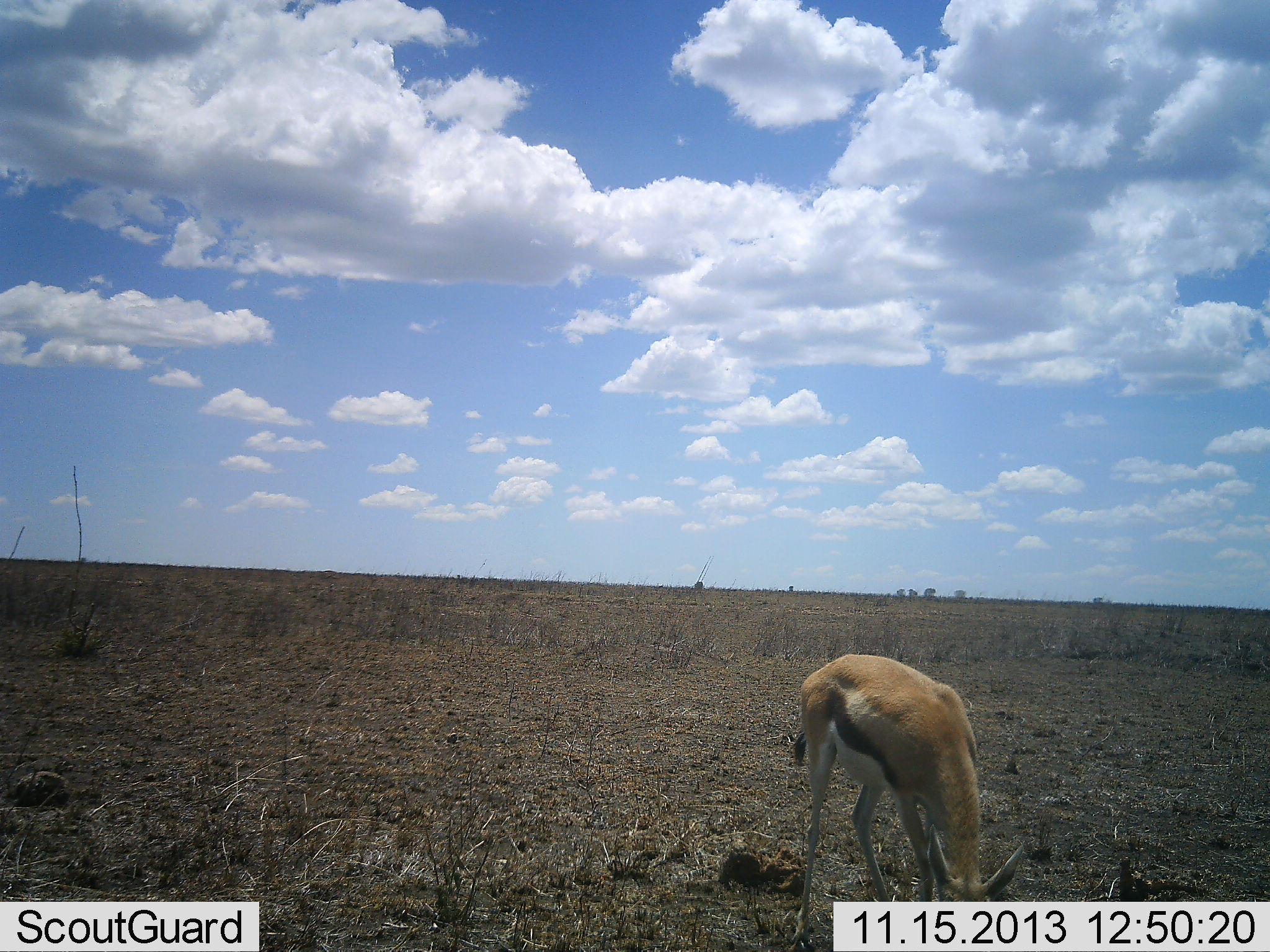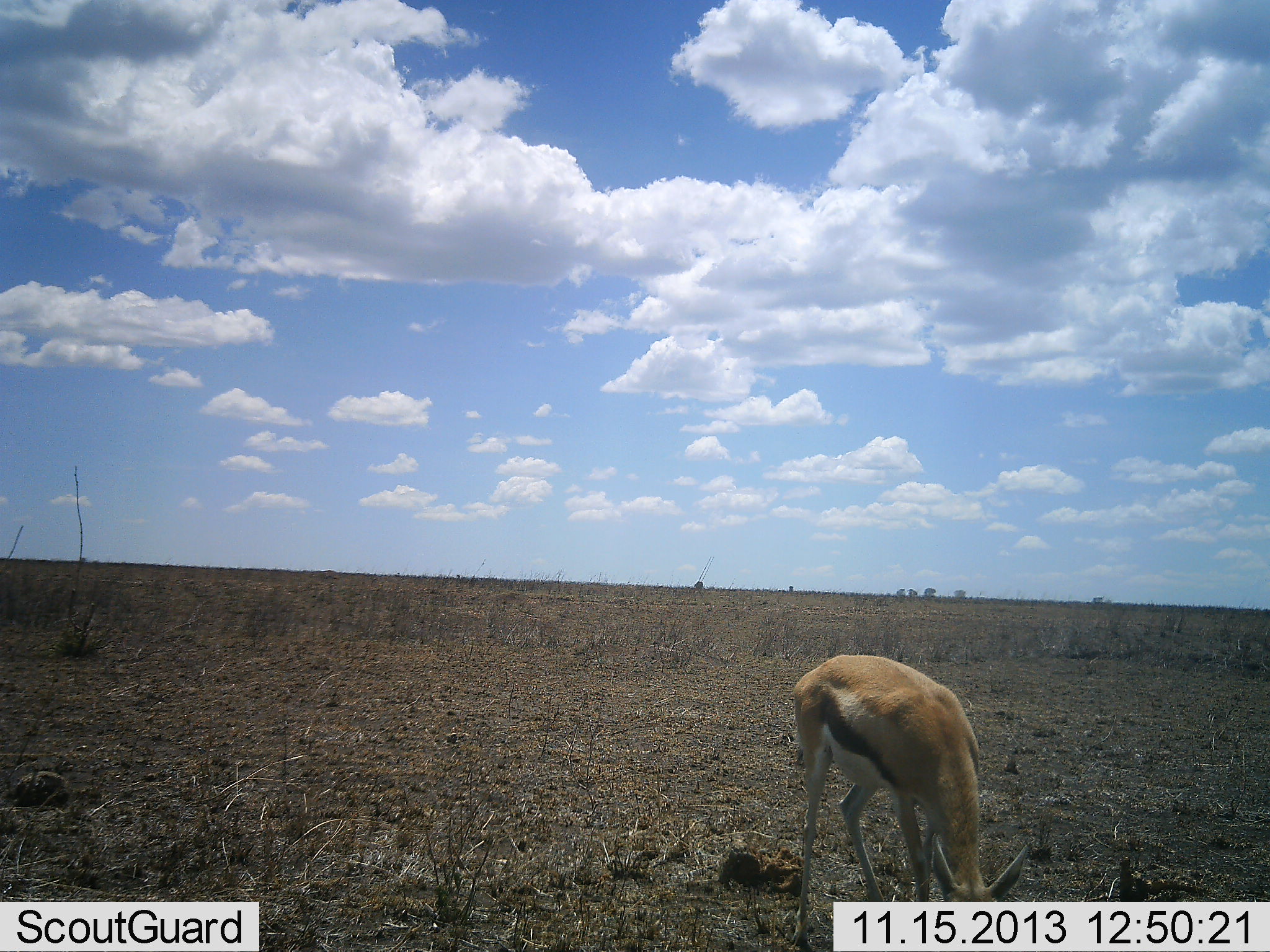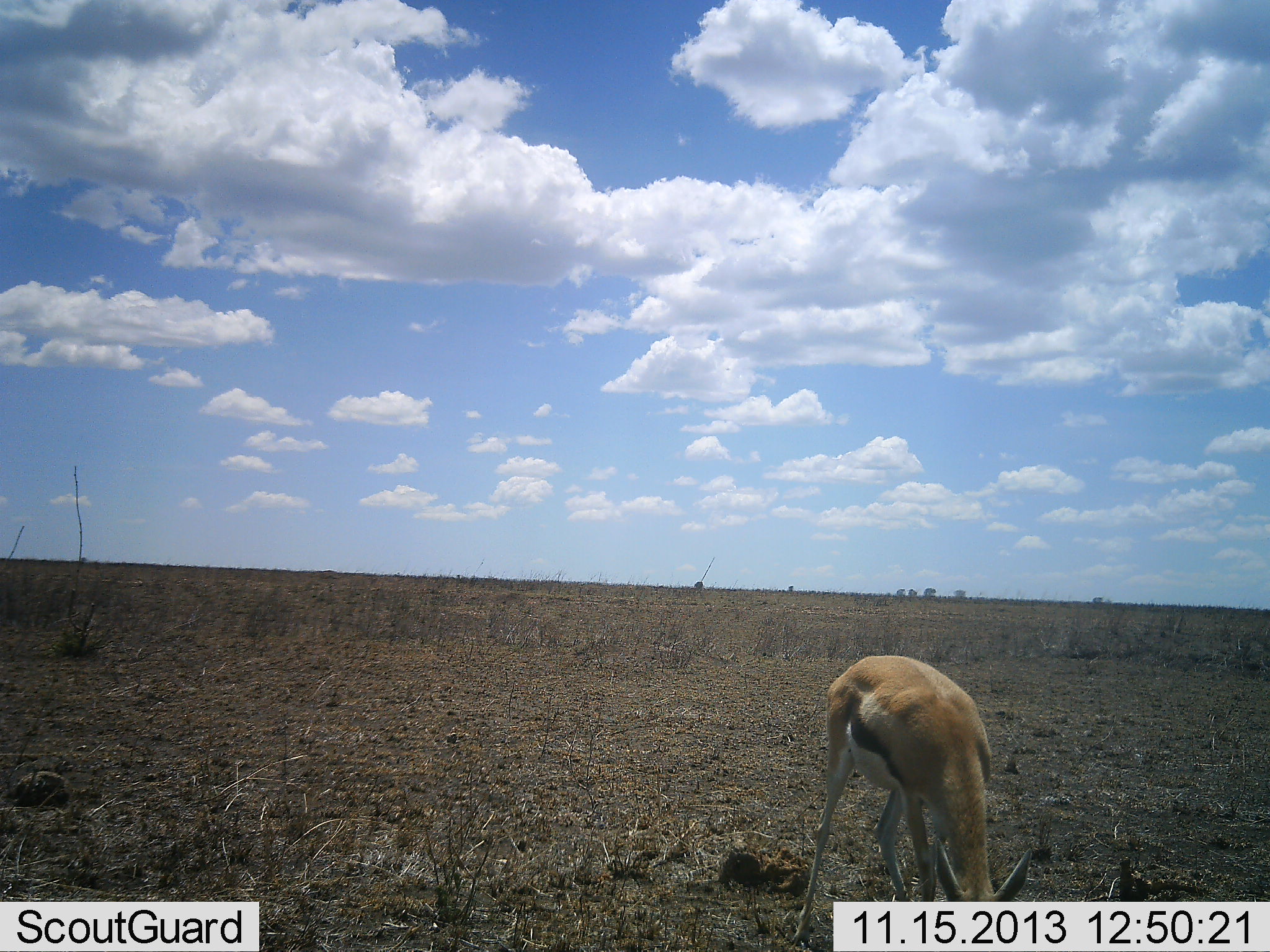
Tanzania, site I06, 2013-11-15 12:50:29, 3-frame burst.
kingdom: Animalia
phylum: Chordata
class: Mammalia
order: Artiodactyla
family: Bovidae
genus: Eudorcas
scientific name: Eudorcas thomsonii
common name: thomson's gazelle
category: gazellethomsons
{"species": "gazellethomsons (thomson's gazelle) (Eudorcas thomsonii)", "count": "1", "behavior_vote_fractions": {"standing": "20%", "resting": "0%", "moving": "0%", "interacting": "0%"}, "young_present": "0%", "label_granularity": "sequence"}